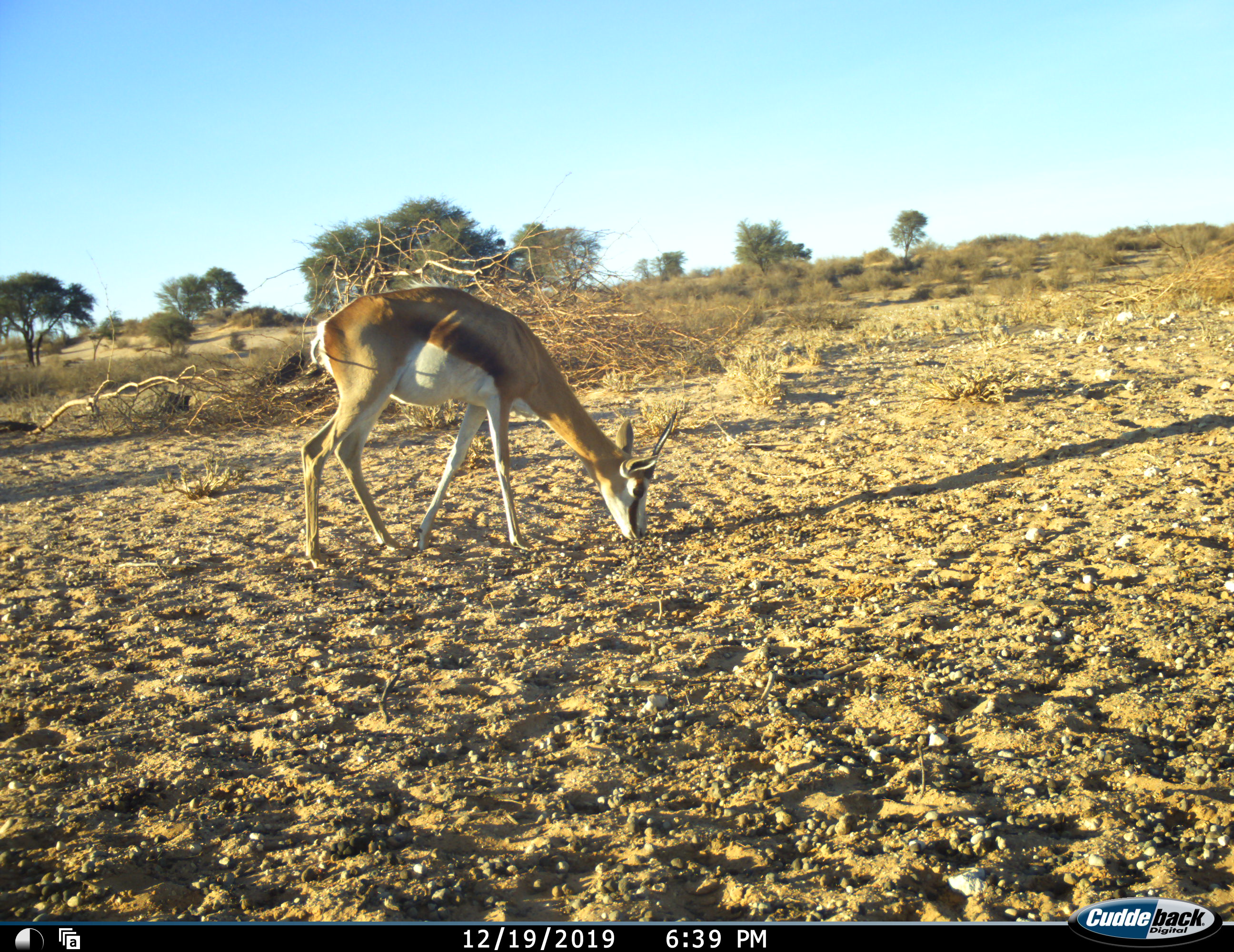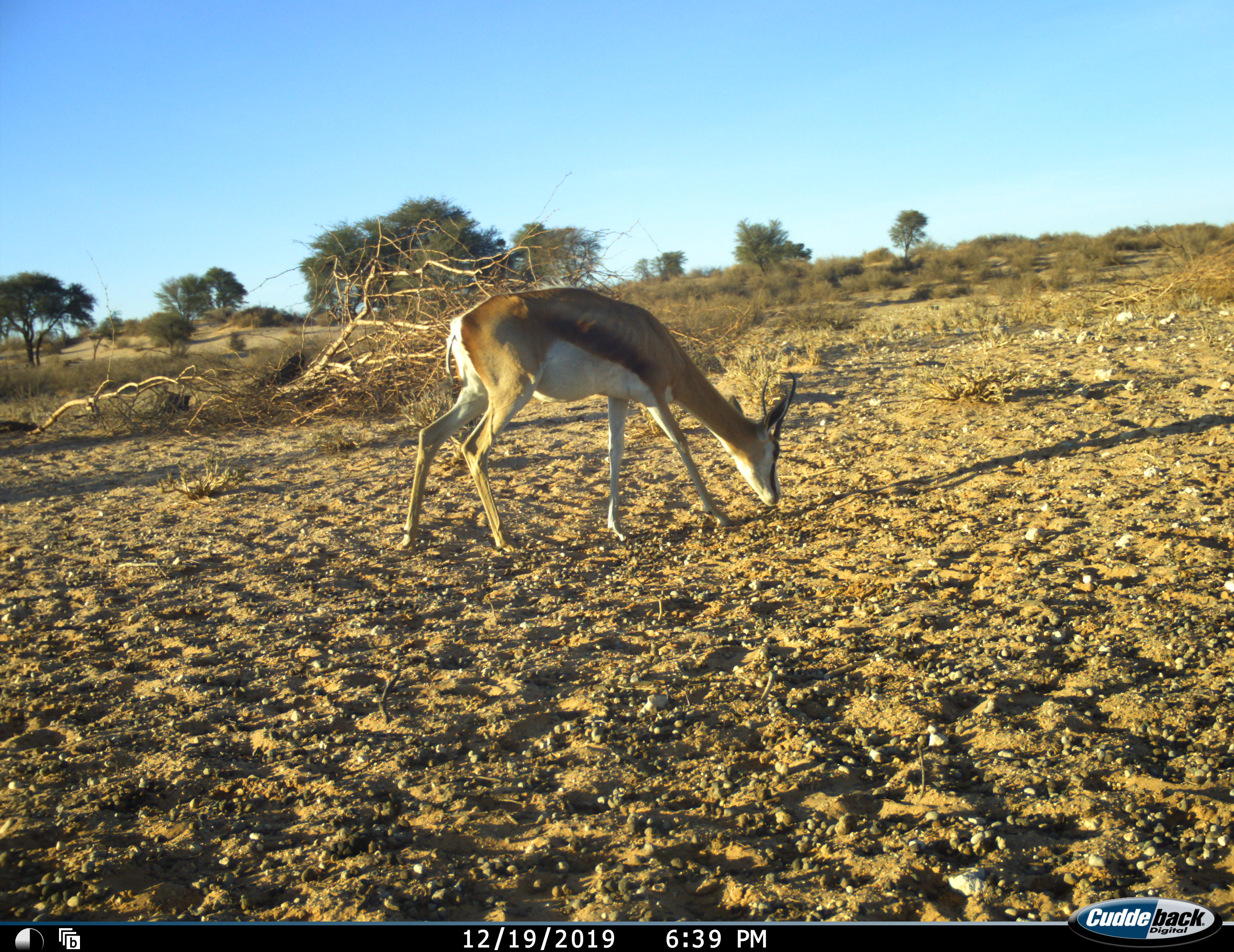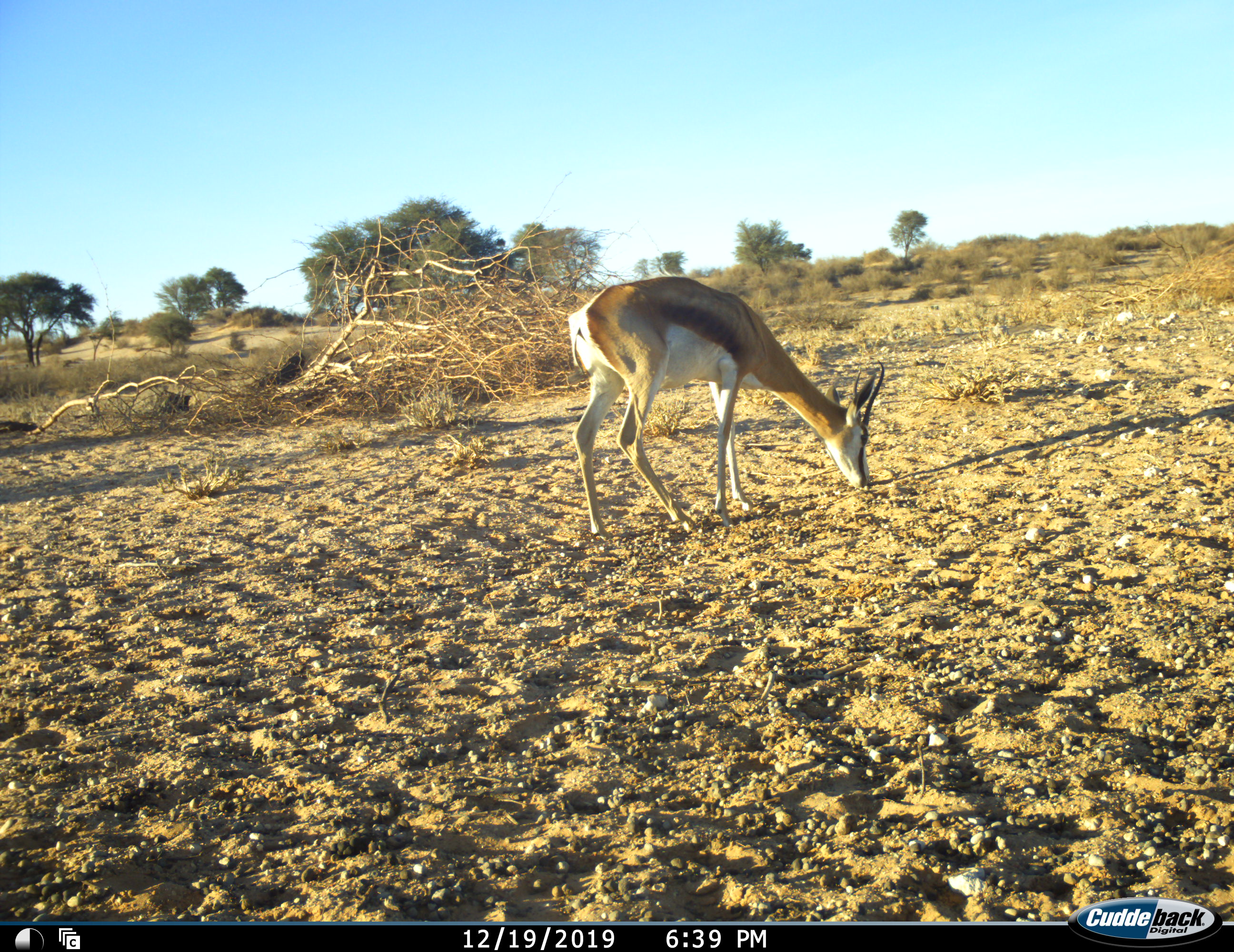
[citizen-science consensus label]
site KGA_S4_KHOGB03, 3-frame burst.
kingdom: Animalia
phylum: Chordata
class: Mammalia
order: Artiodactyla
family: Bovidae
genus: Antidorcas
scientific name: Antidorcas marsupialis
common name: springbok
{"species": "springbok (Antidorcas marsupialis)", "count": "1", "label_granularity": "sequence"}